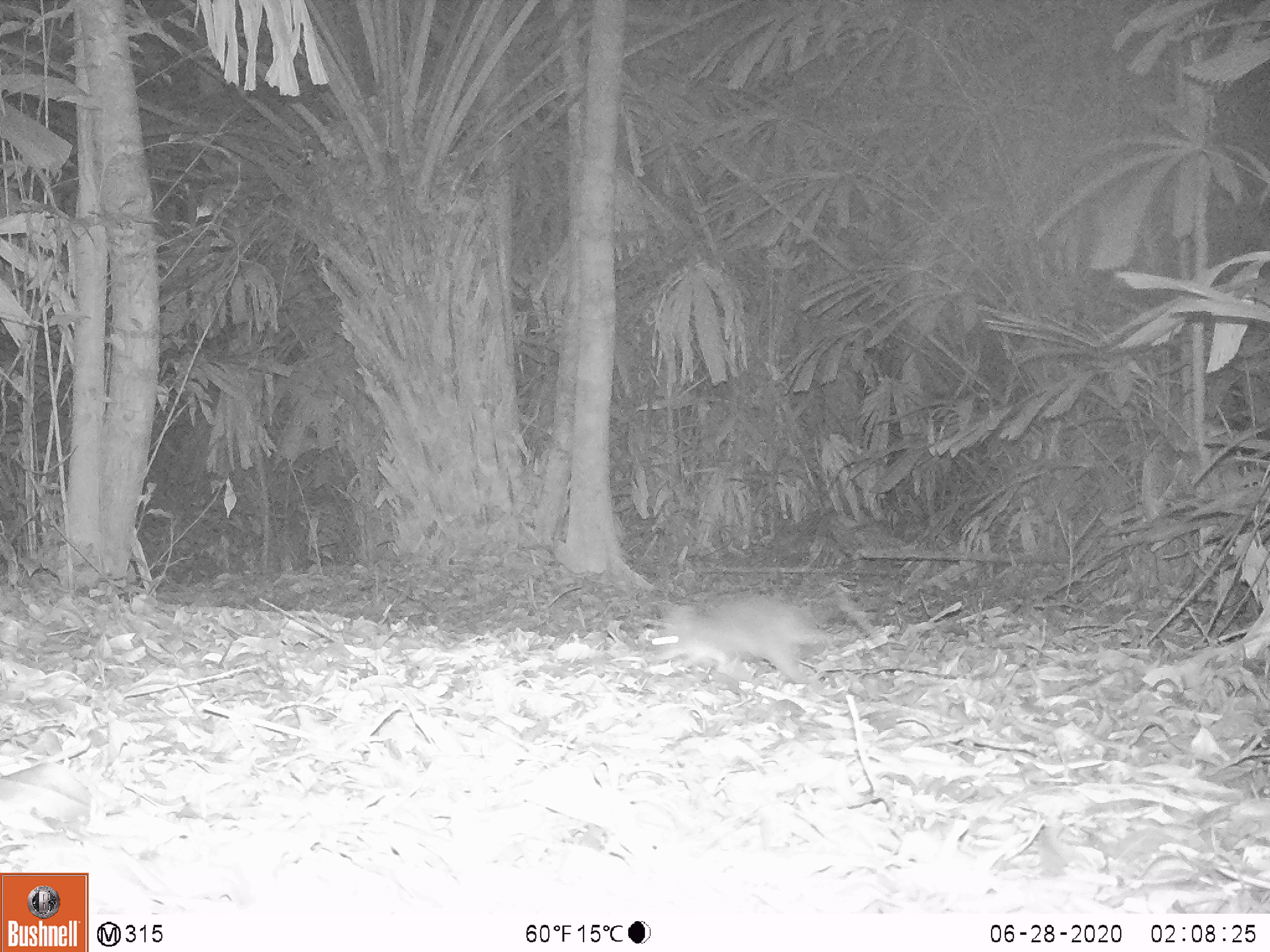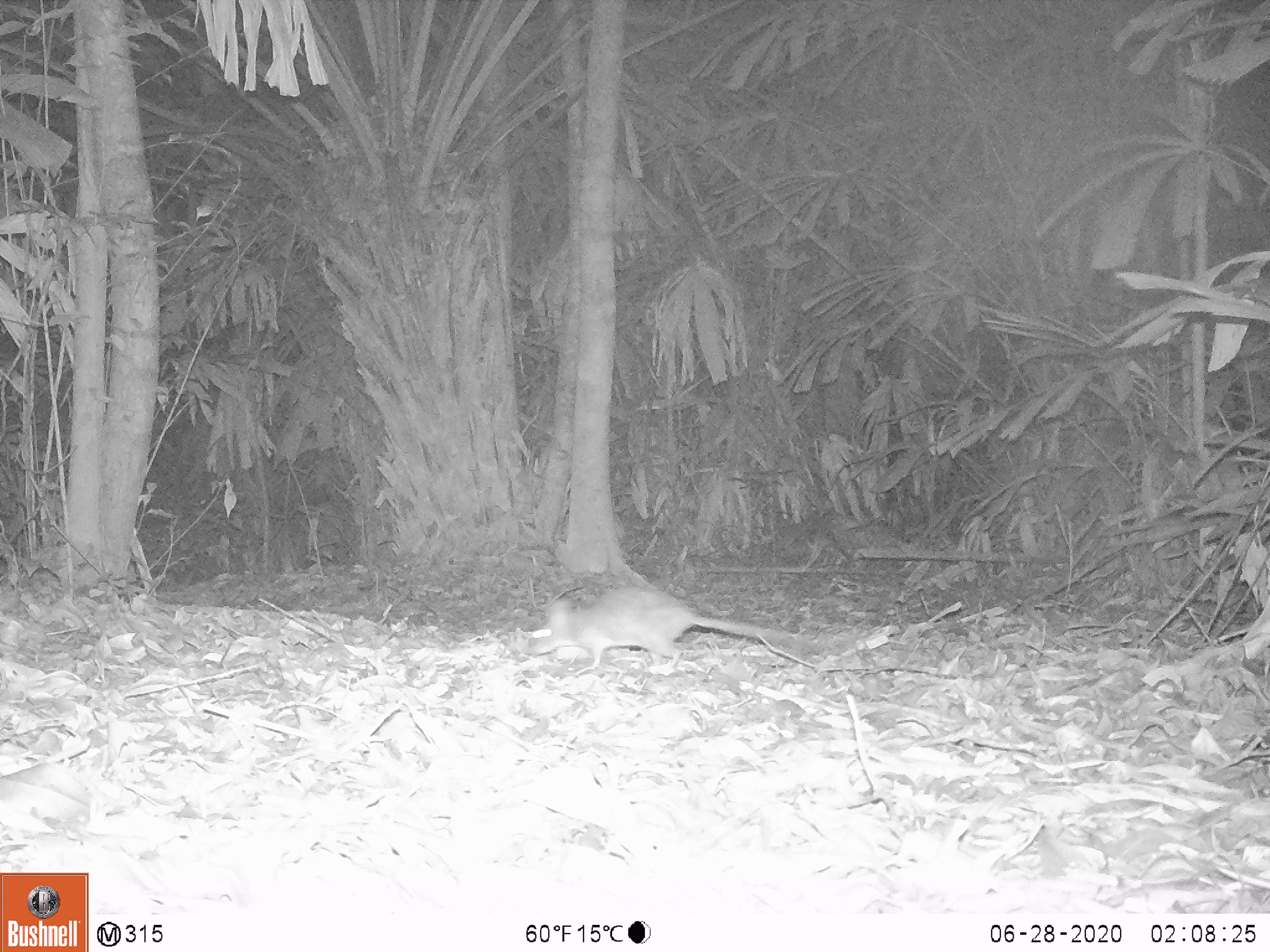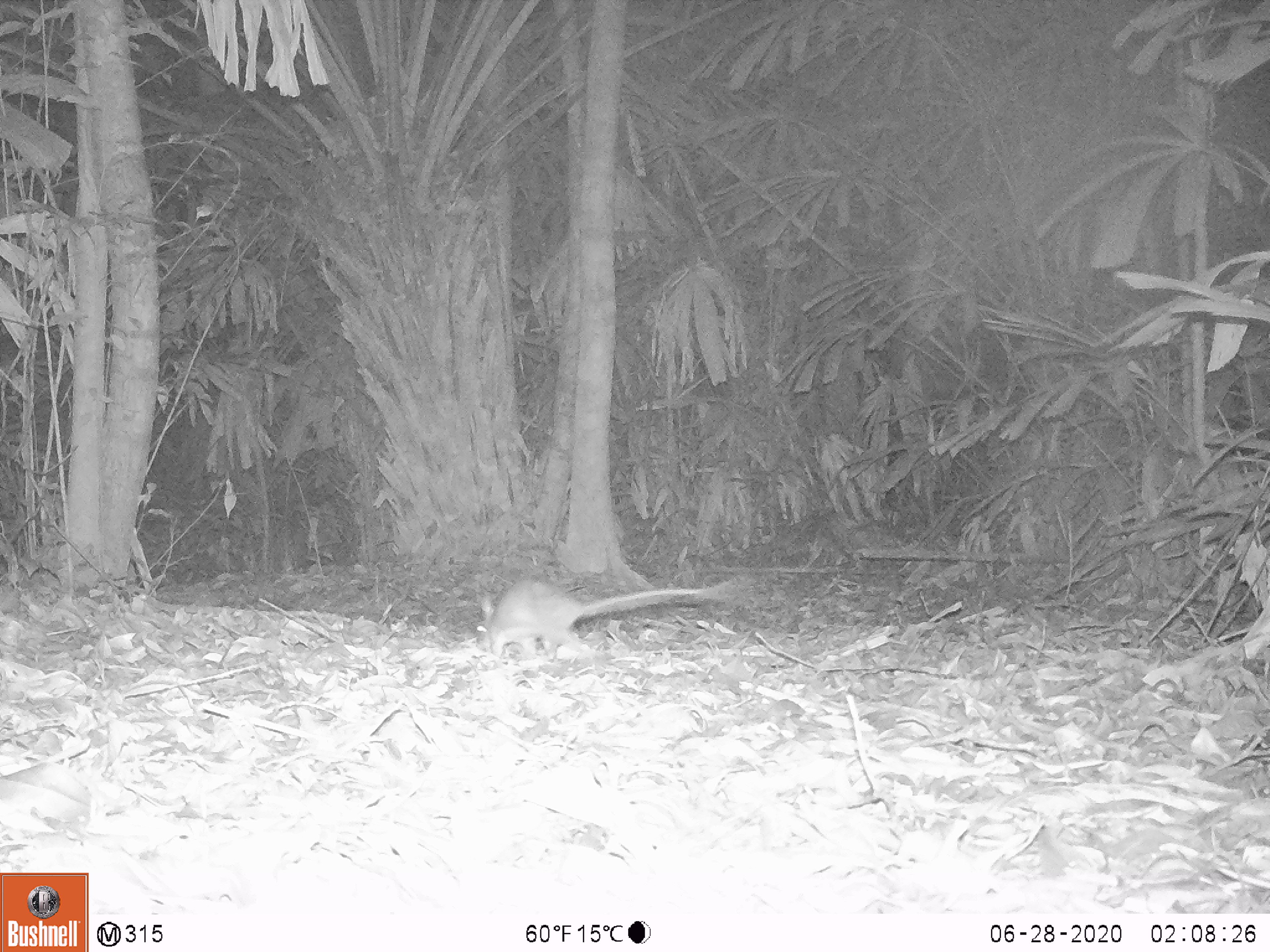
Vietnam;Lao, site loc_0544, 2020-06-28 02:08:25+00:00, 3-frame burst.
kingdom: Animalia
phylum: Chordata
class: Mammalia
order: Rodentia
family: Muridae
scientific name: Muridae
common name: old-world mice and rats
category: unidentified murid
Unidentified murid (old-world mice and rats) (Muridae). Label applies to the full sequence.